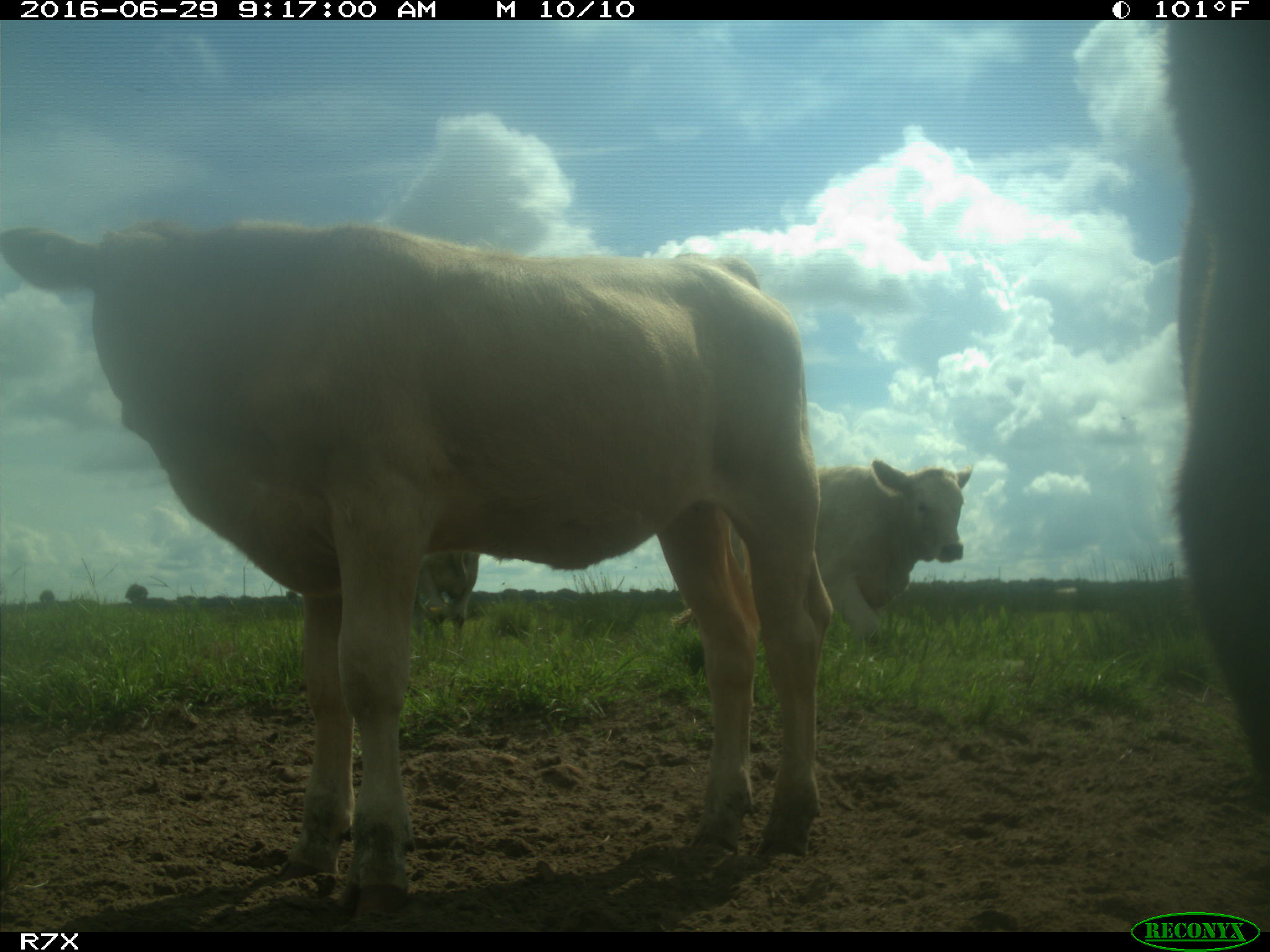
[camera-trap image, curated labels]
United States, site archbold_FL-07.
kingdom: Animalia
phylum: Chordata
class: Mammalia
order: Artiodactyla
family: Bovidae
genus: Bos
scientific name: Bos taurus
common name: domestic cow